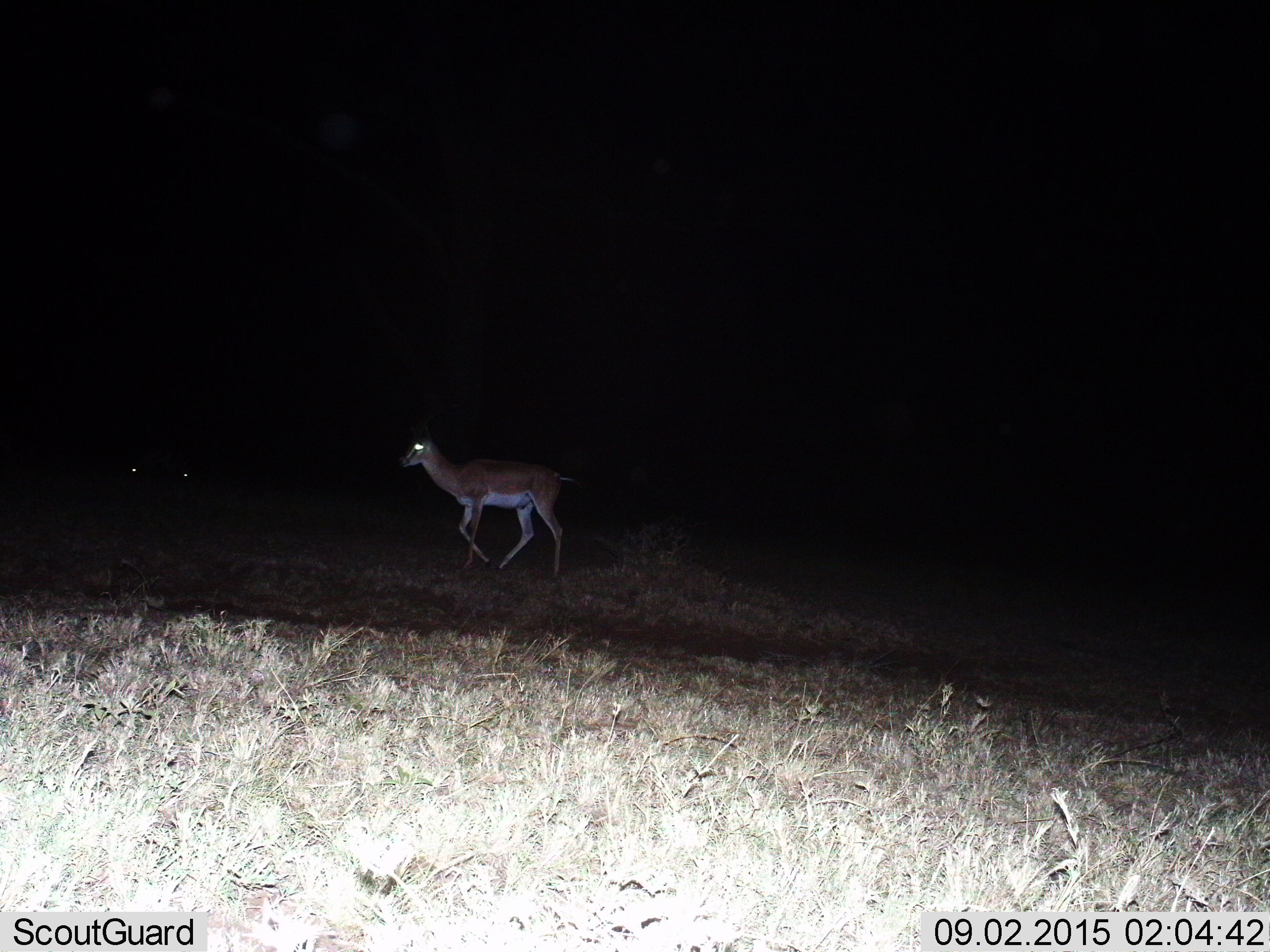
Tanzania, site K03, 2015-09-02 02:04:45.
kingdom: Animalia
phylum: Chordata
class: Mammalia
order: Artiodactyla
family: Bovidae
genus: Nanger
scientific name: Nanger granti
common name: grant's gazelle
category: gazellegrants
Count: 1.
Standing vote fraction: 50%.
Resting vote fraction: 0%.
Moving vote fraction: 75%.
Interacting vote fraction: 0%.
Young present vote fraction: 0%.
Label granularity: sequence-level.